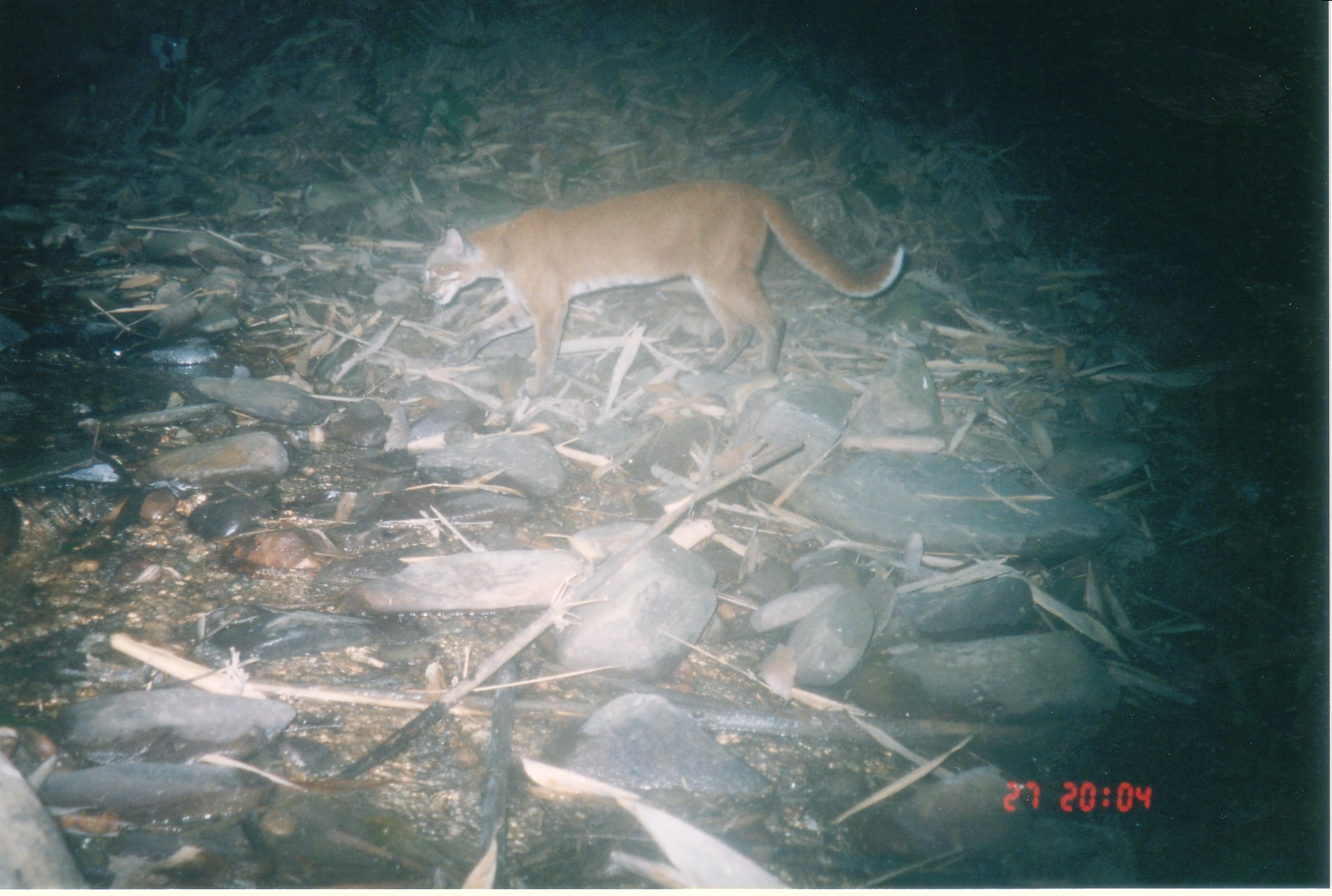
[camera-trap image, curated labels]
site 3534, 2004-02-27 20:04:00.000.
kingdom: Animalia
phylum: Chordata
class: Mammalia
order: Carnivora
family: Felidae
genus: Catopuma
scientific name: Catopuma temminckii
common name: asian golden cat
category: pardofelis temminckii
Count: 1.